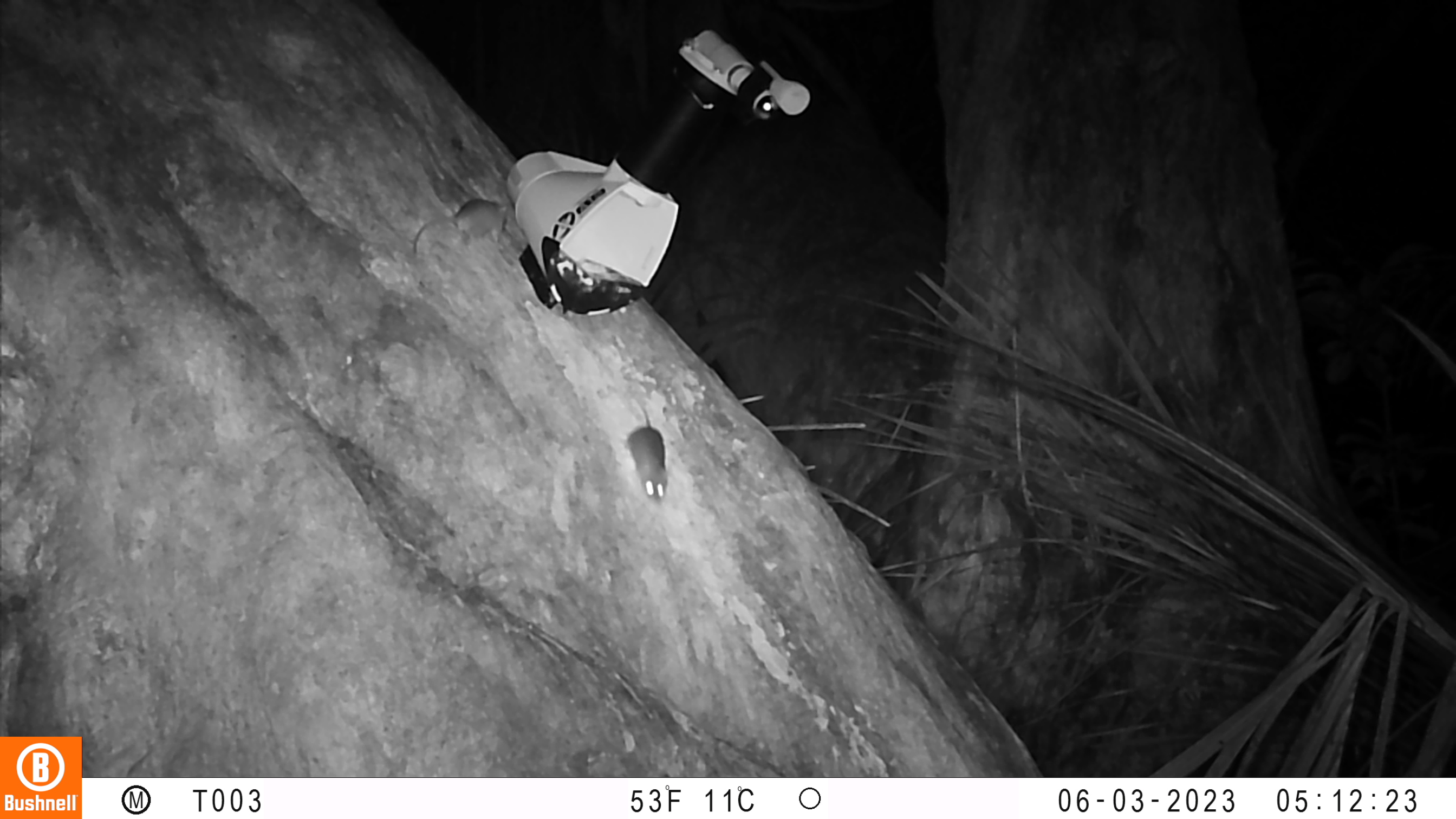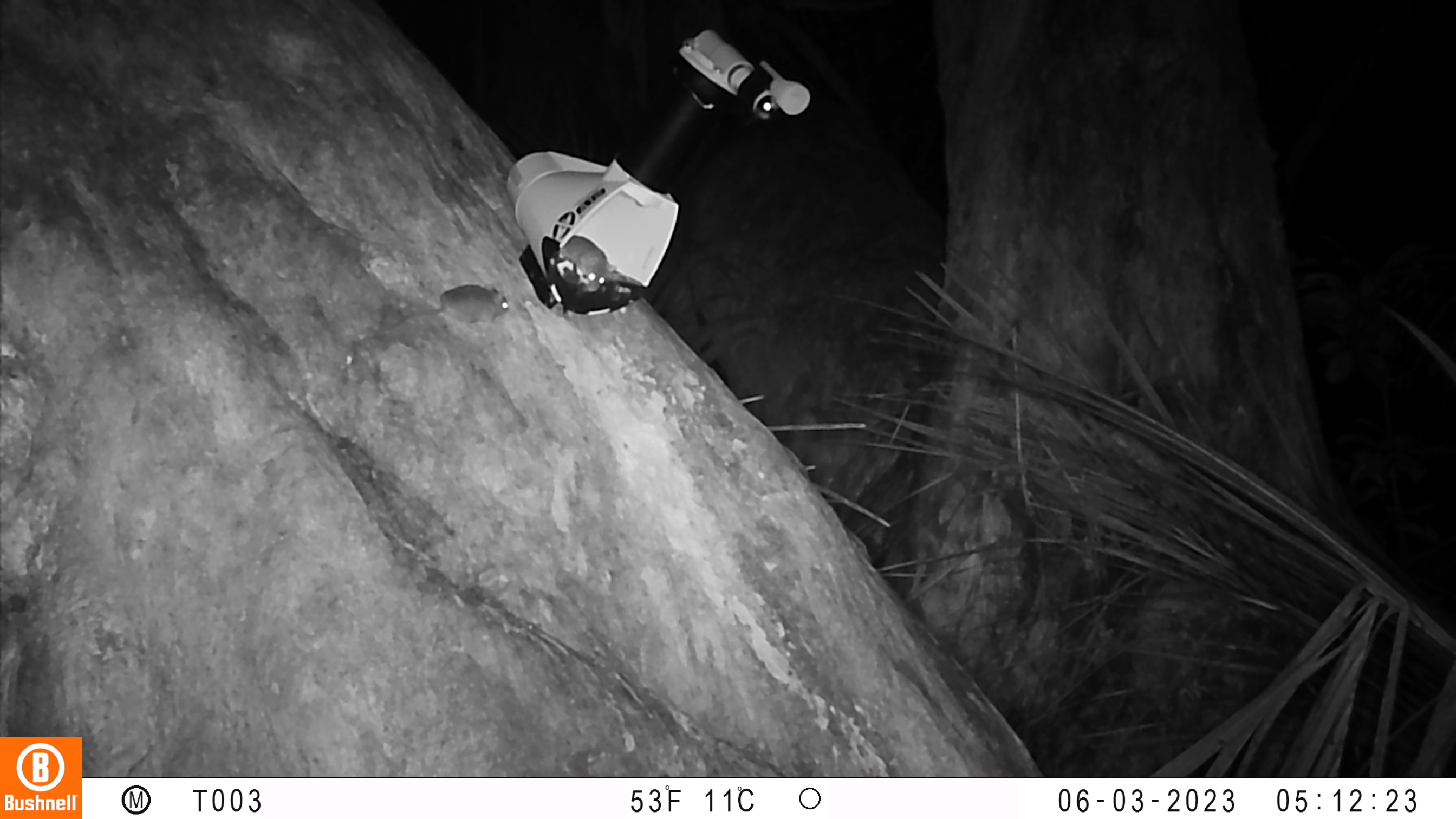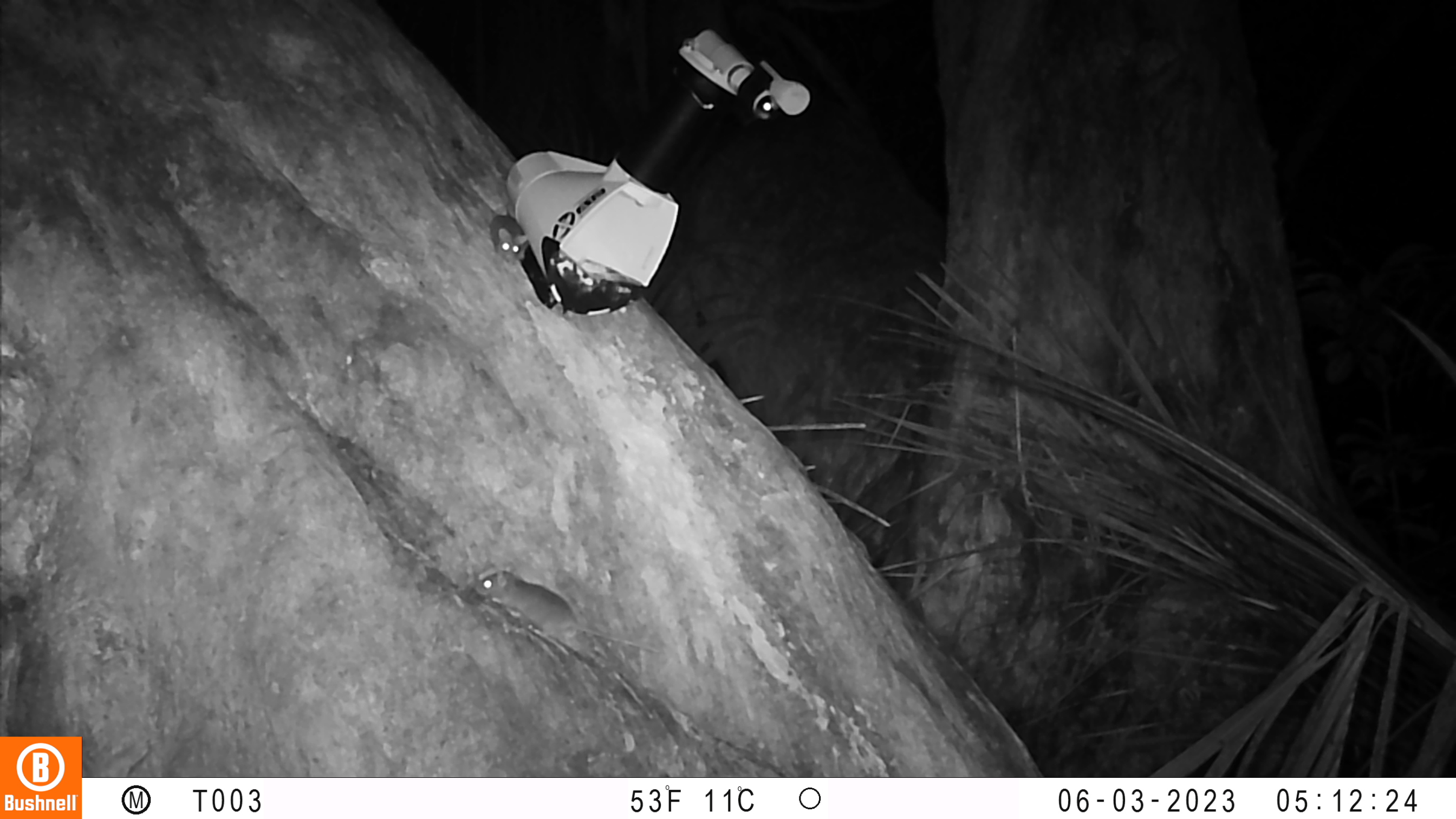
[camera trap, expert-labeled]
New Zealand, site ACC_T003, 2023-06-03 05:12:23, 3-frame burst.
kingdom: Animalia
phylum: Chordata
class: Mammalia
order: Rodentia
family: Muridae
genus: Mus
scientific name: Mus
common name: mouse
Mouse (Mus).